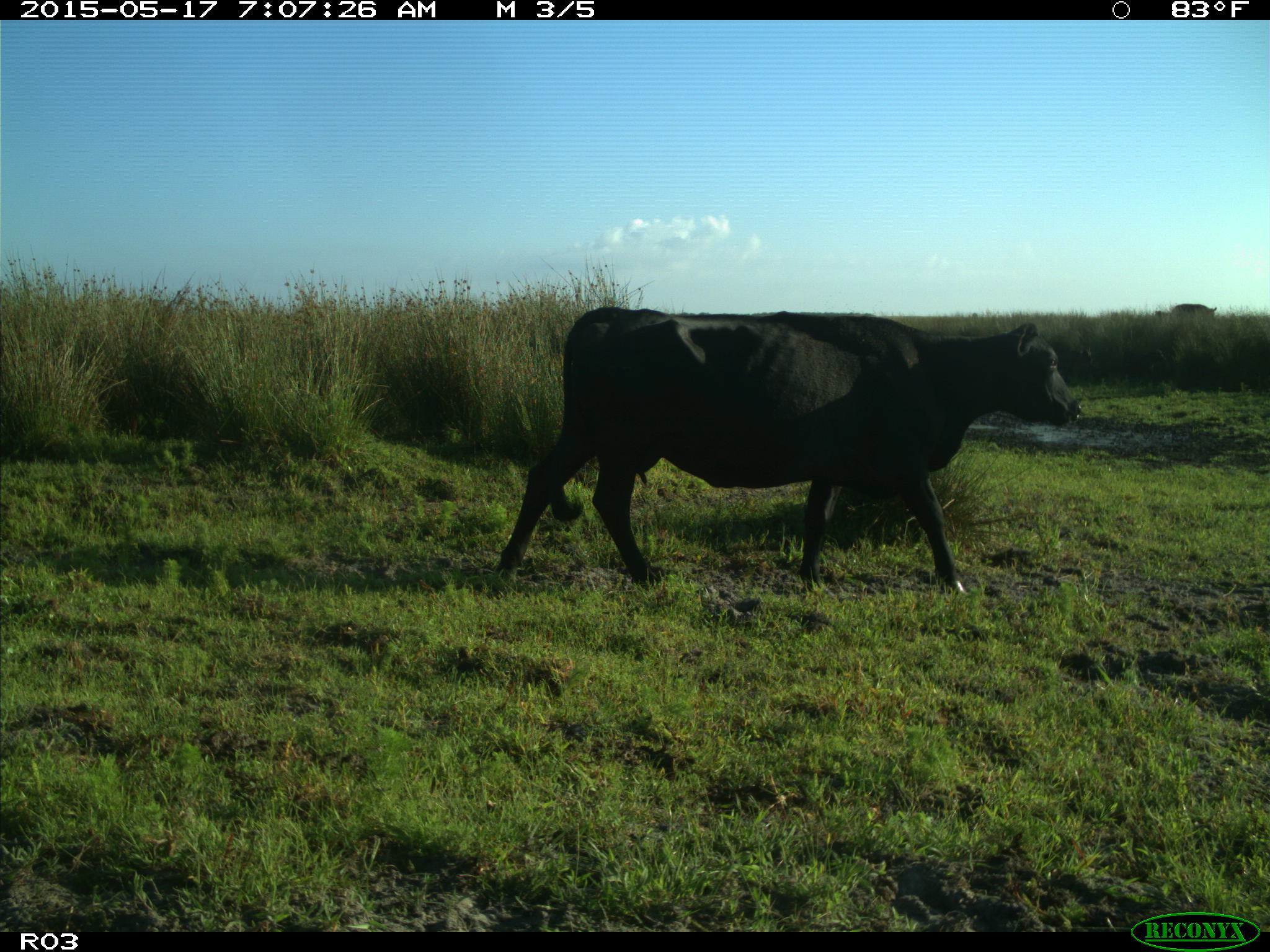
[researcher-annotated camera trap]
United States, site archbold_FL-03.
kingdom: Animalia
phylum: Chordata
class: Mammalia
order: Artiodactyla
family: Bovidae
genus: Bos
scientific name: Bos taurus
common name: domestic cow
Bos taurus (domestic cow).